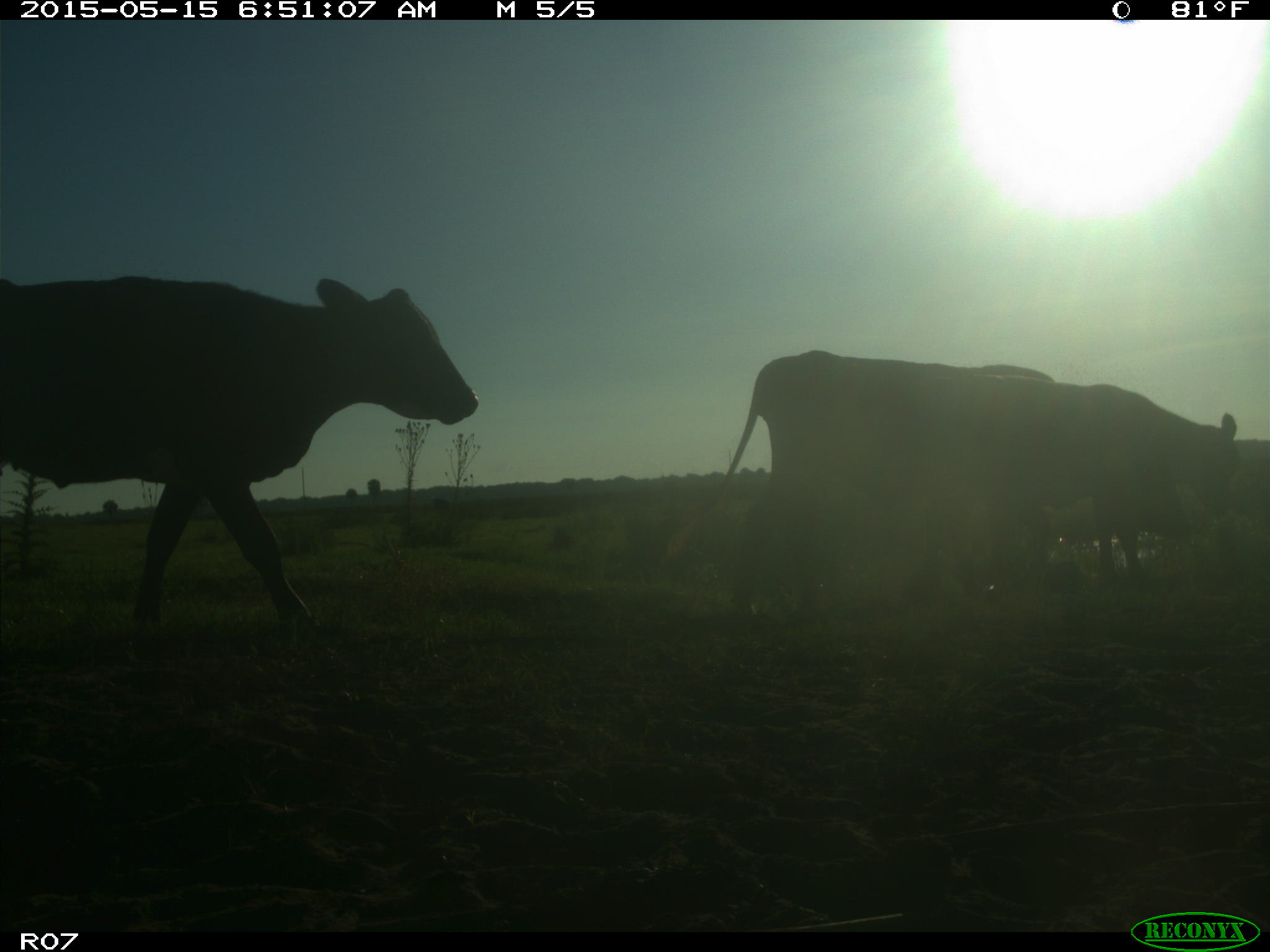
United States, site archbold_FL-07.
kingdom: Animalia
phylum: Chordata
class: Mammalia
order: Artiodactyla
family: Bovidae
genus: Bos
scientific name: Bos taurus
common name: domestic cow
Bos taurus (domestic cow).